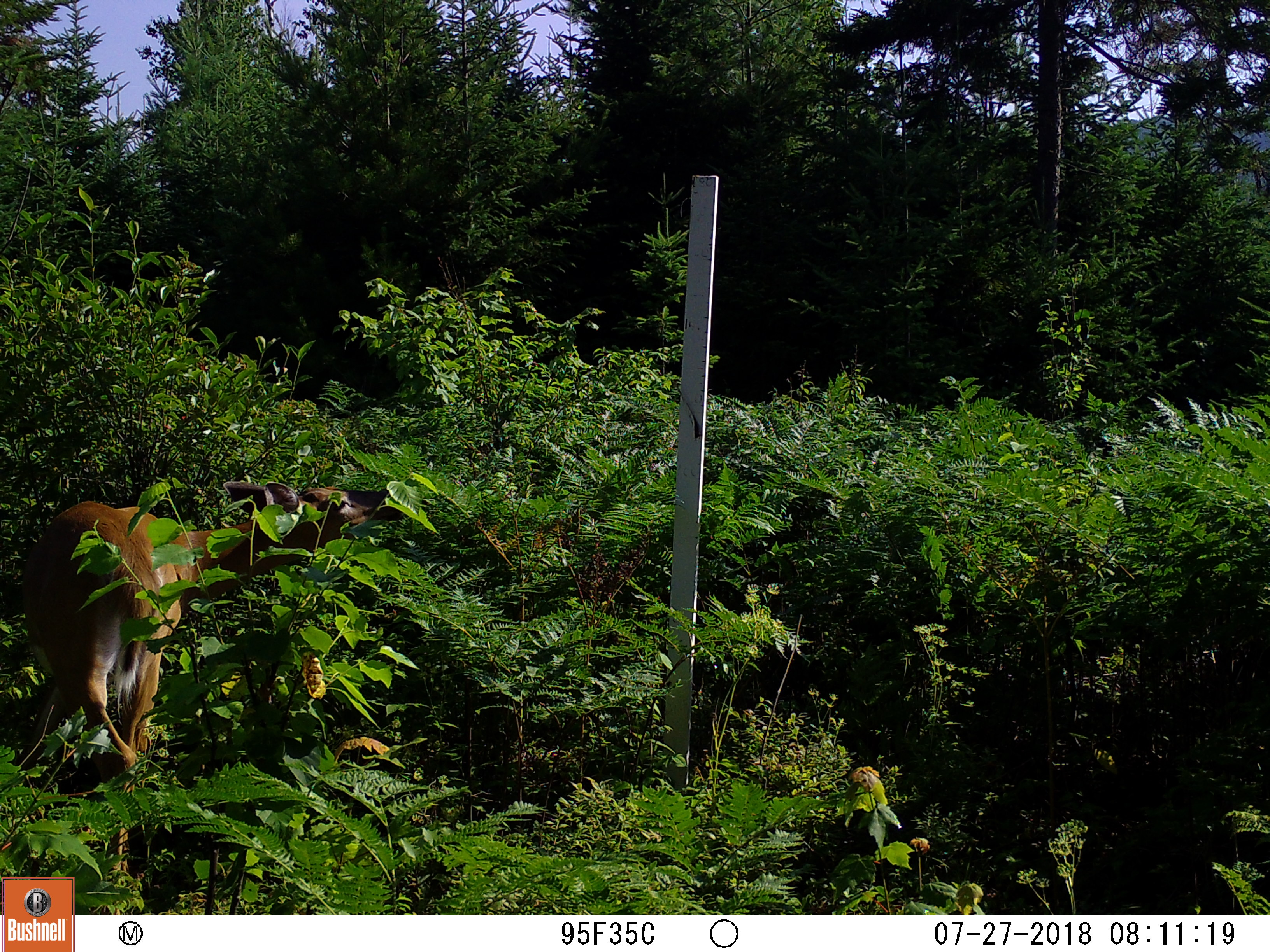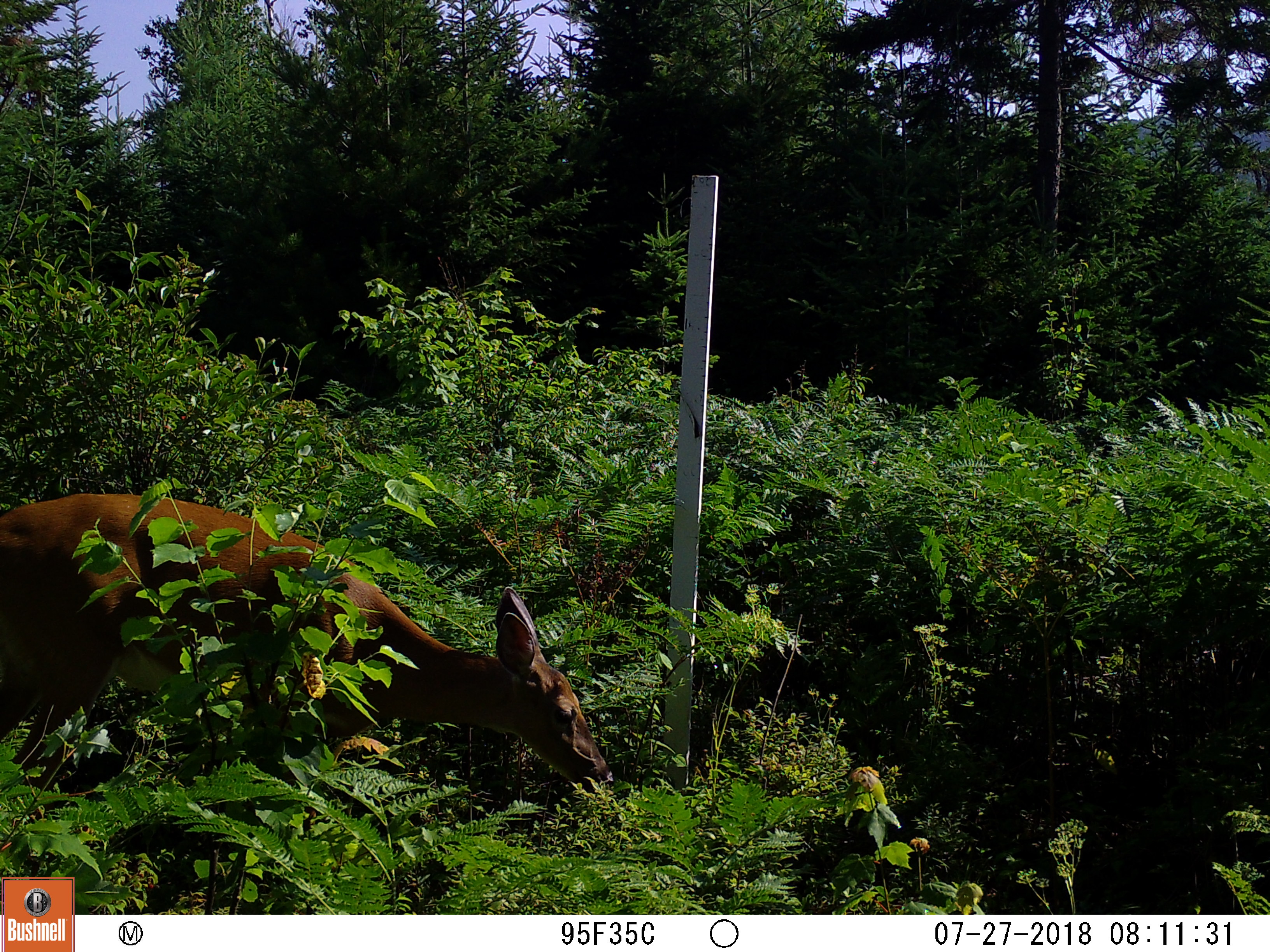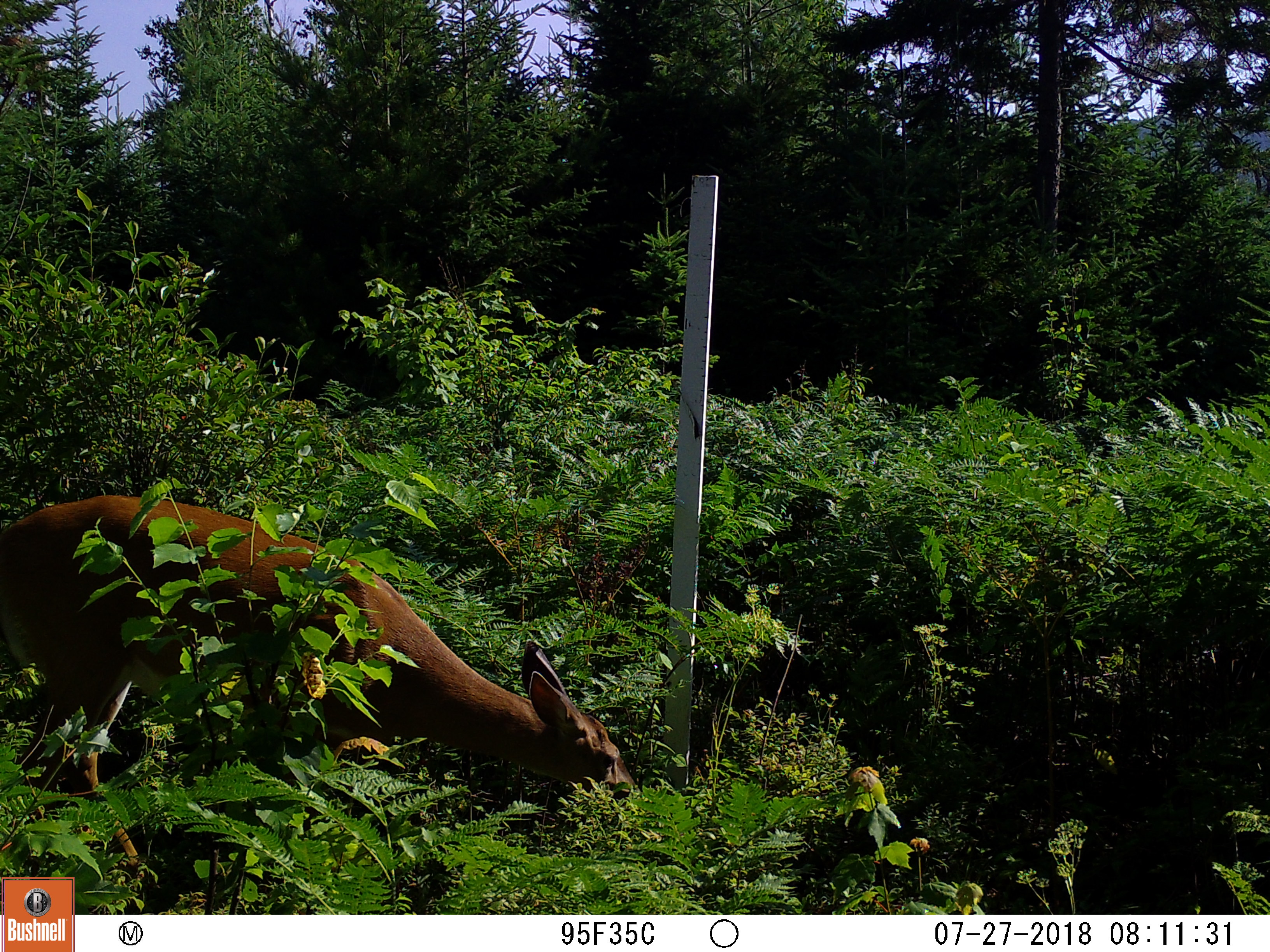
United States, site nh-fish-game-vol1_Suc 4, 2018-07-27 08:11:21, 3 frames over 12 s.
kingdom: Animalia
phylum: Chordata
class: Mammalia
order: Artiodactyla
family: Cervidae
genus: Odocoileus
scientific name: Odocoileus virginianus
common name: white-tailed deer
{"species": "white-tailed deer (Odocoileus virginianus)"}